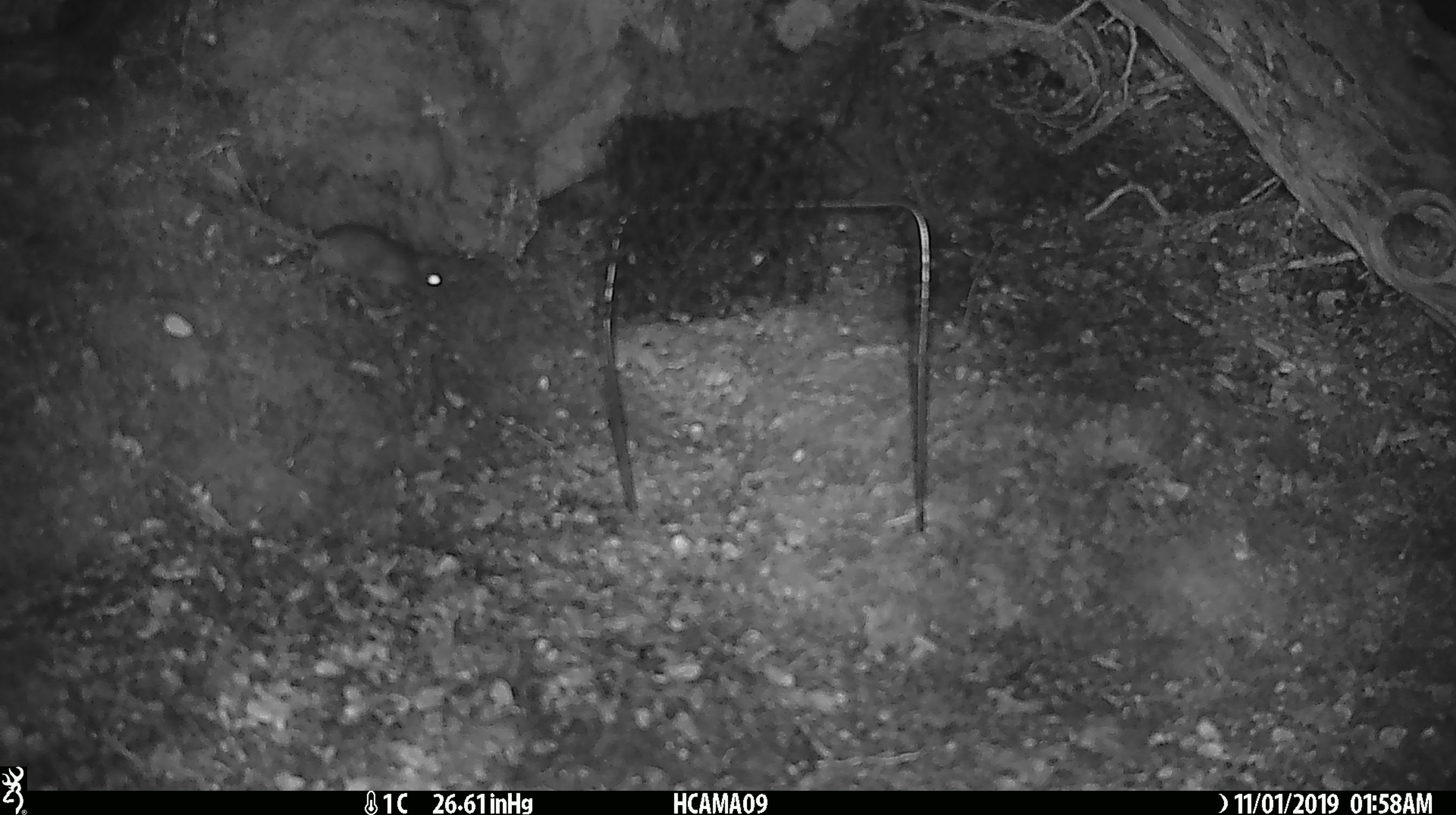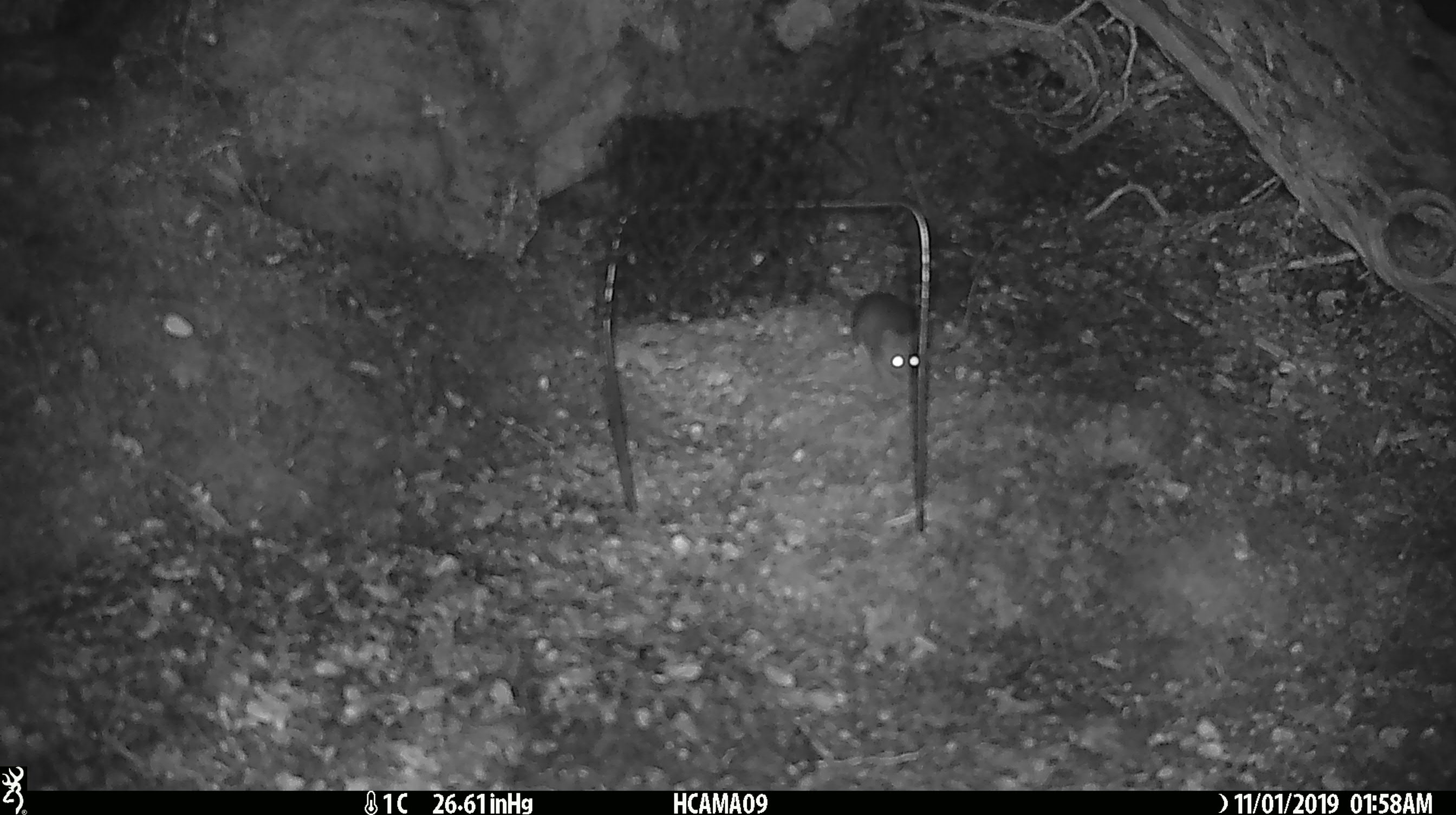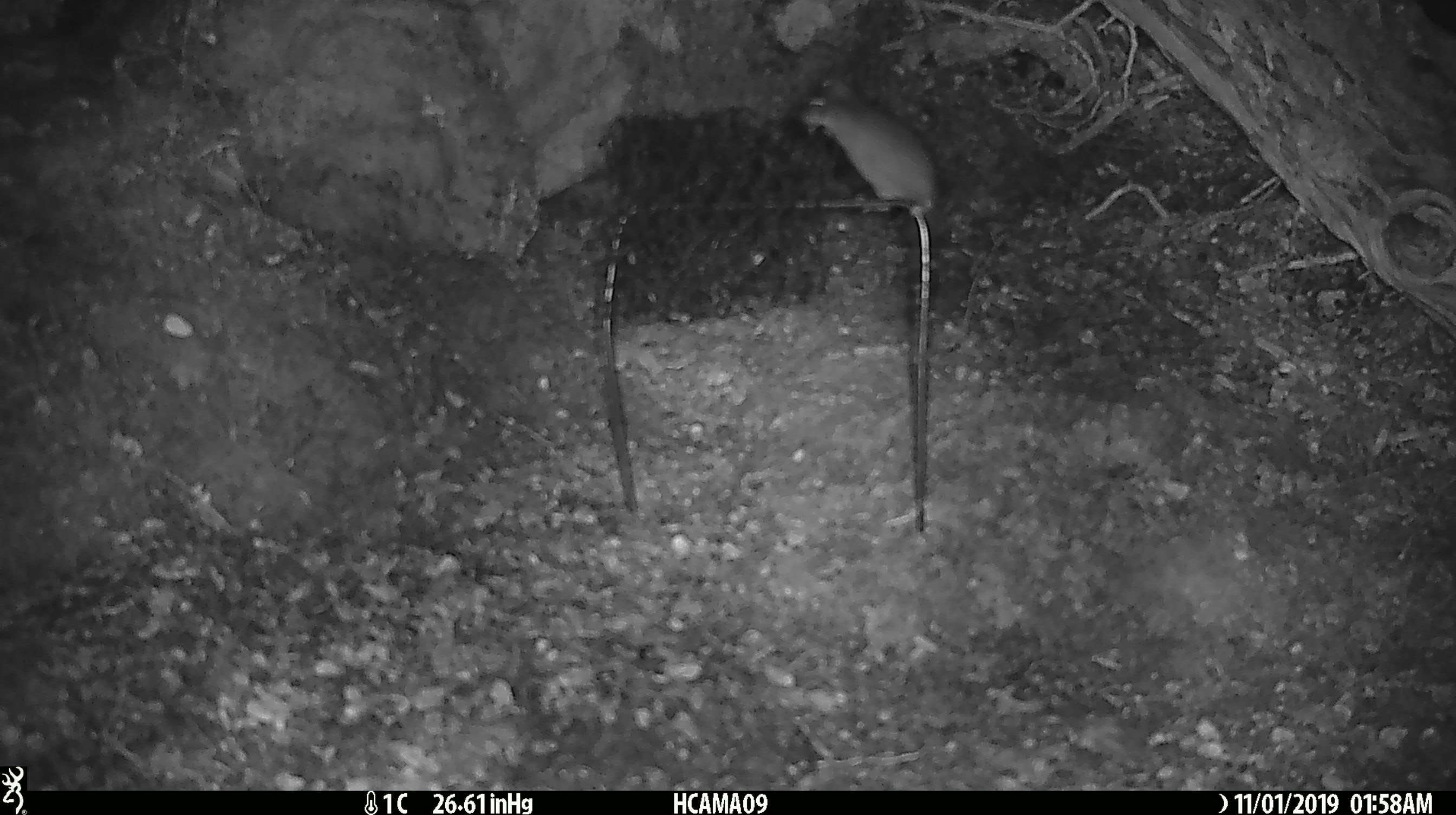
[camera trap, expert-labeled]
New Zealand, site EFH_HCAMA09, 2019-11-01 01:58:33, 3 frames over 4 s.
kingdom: Animalia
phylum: Chordata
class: Mammalia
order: Rodentia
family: Muridae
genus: Mus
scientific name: Mus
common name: mouse